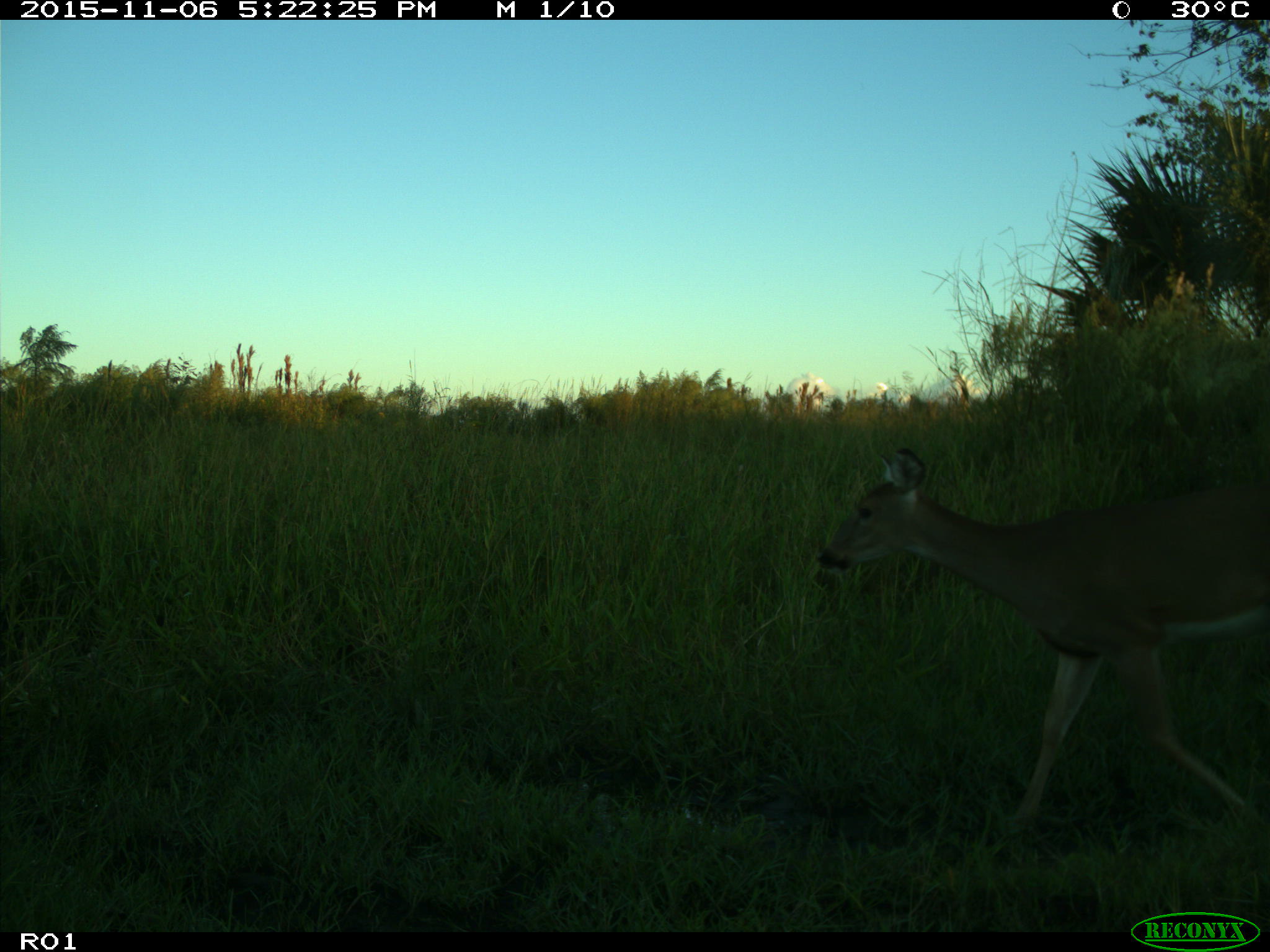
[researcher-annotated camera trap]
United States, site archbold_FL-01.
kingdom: Animalia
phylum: Chordata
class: Mammalia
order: Artiodactyla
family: Cervidae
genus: Odocoileus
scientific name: Odocoileus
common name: deer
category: unidentified deer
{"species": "unidentified deer (deer) (Odocoileus)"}